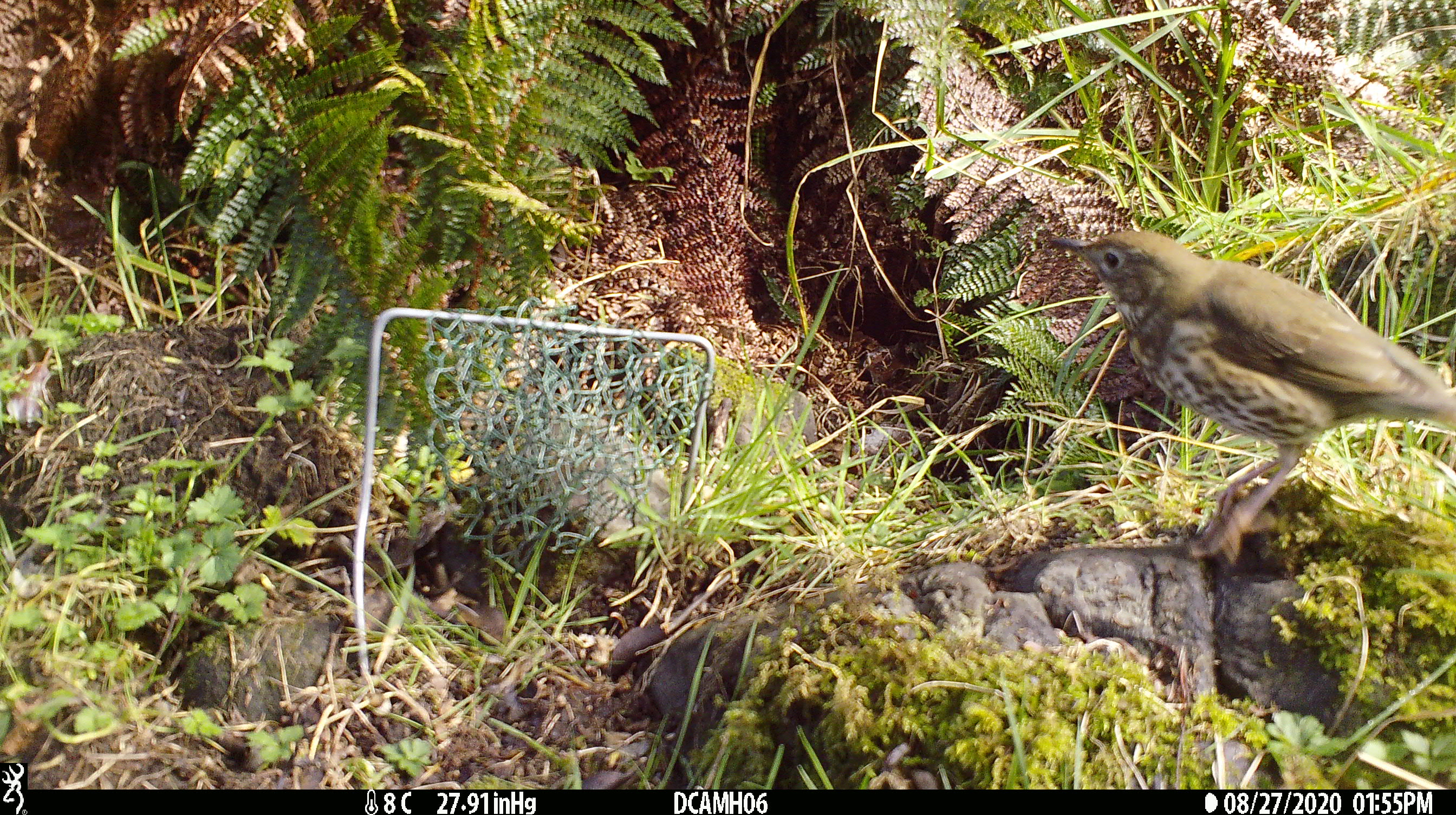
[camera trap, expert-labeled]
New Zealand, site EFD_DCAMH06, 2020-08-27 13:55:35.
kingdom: Animalia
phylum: Chordata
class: Aves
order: Passeriformes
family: Turdidae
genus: Turdus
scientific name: Turdus philomelos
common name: song thrush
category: thrush